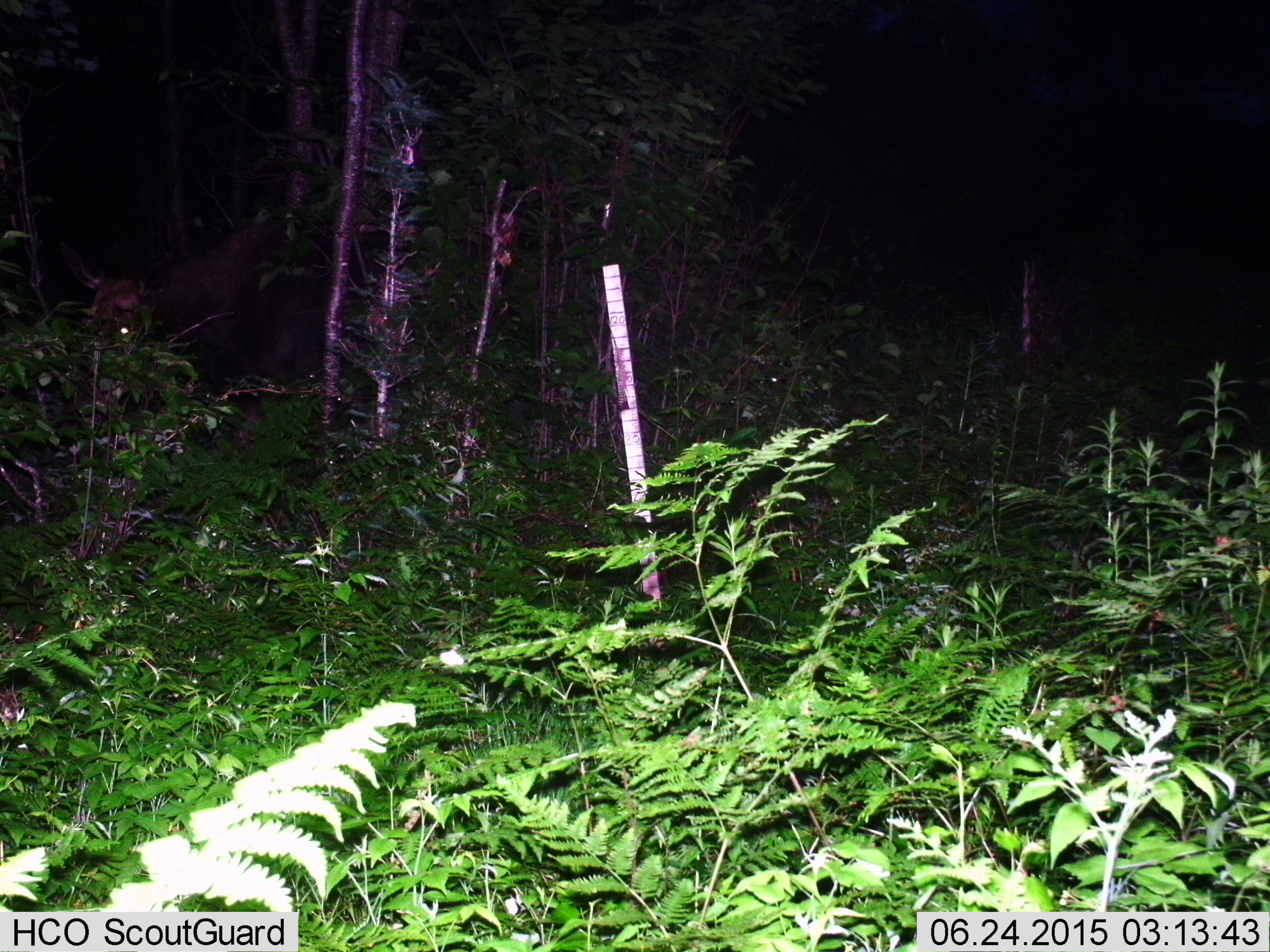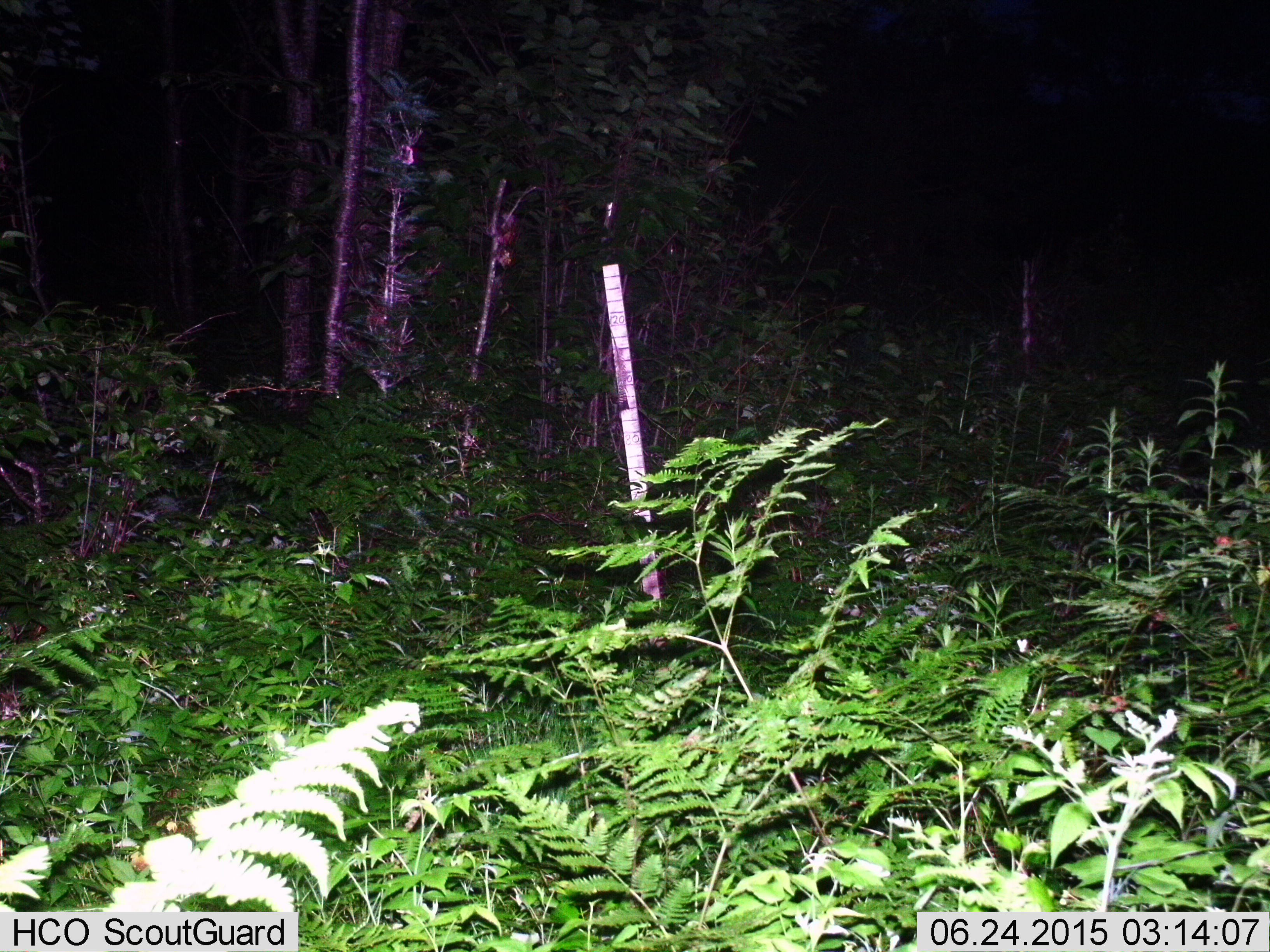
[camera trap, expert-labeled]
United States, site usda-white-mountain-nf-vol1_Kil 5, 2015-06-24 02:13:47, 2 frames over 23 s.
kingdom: Animalia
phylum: Chordata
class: Mammalia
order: Artiodactyla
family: Cervidae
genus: Alces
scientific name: Alces alces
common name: moose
Moose (Alces alces).